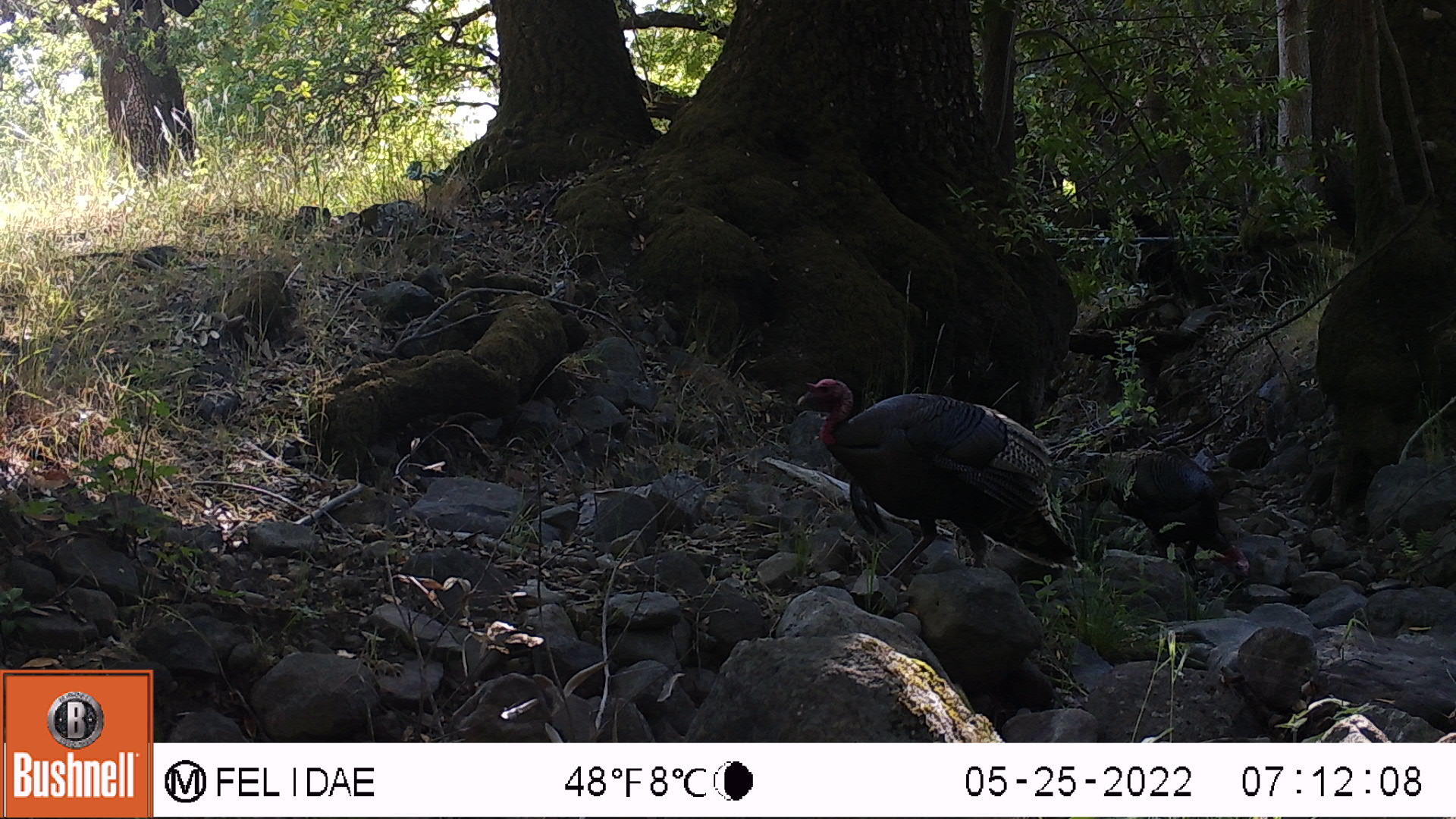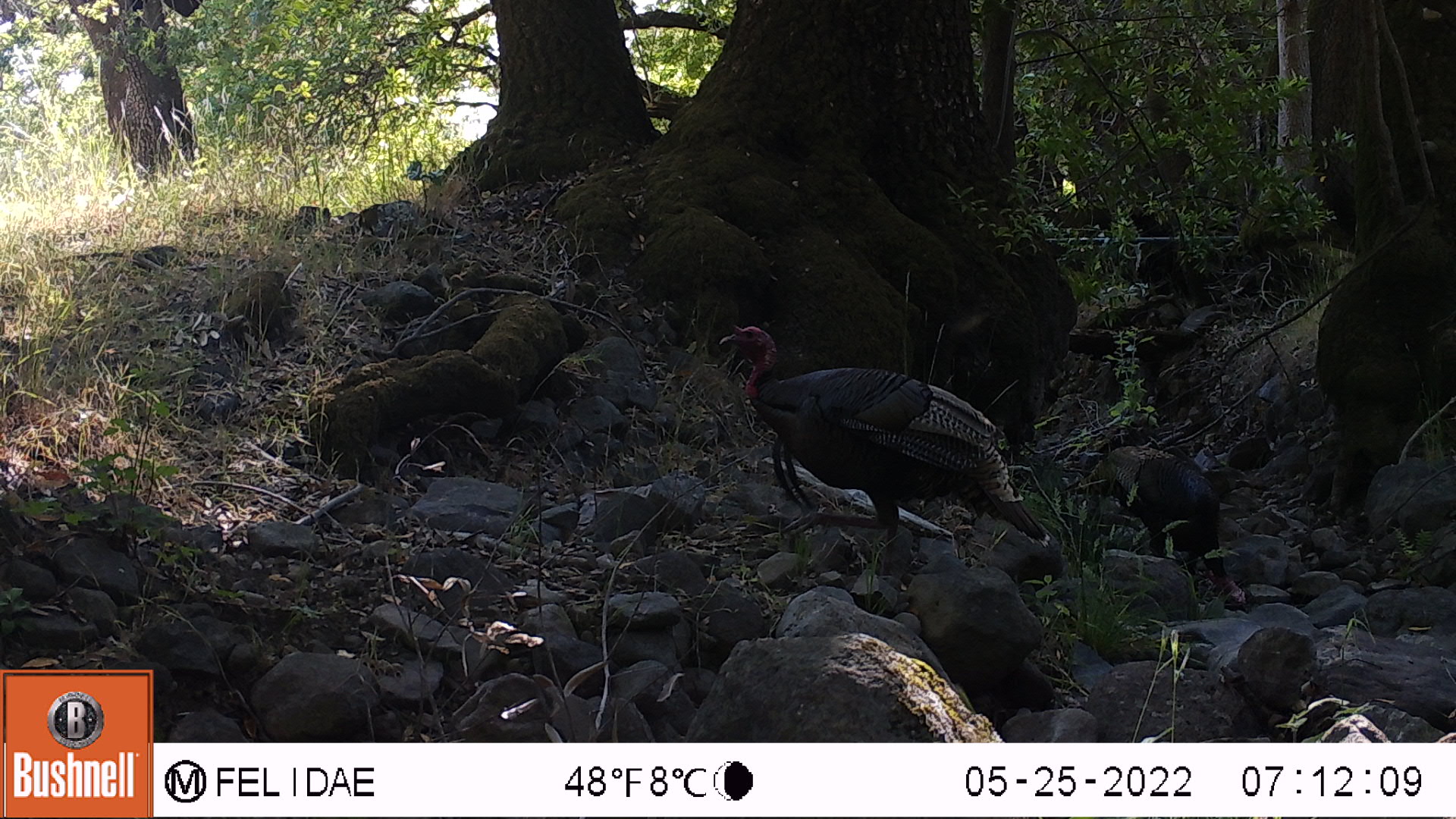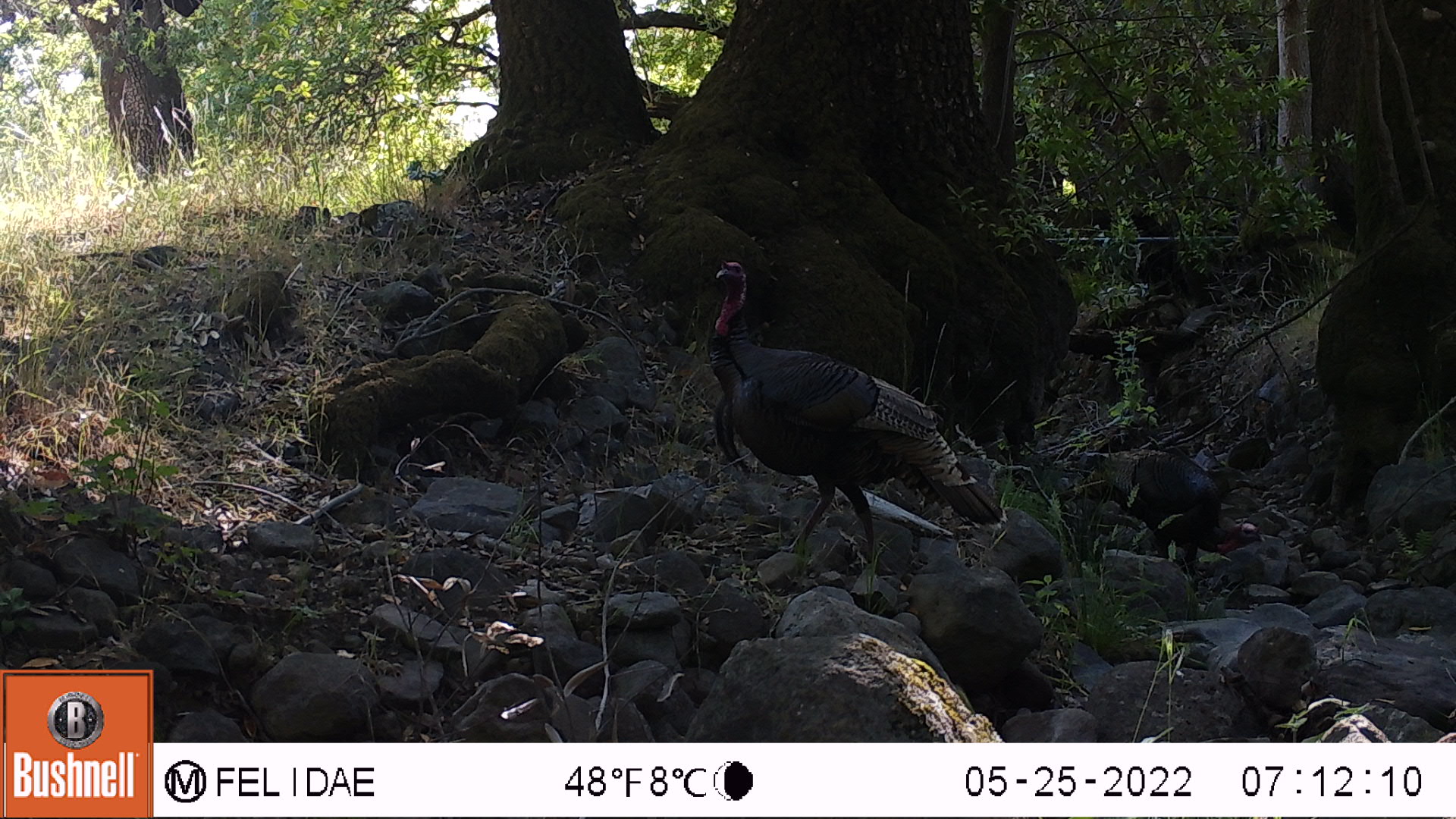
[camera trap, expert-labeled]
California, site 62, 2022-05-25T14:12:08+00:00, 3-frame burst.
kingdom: Animalia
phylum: Chordata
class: Aves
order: Galliformes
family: Phasianidae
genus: Meleagris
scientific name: Meleagris gallopavo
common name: turkey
Turkey (Meleagris gallopavo).